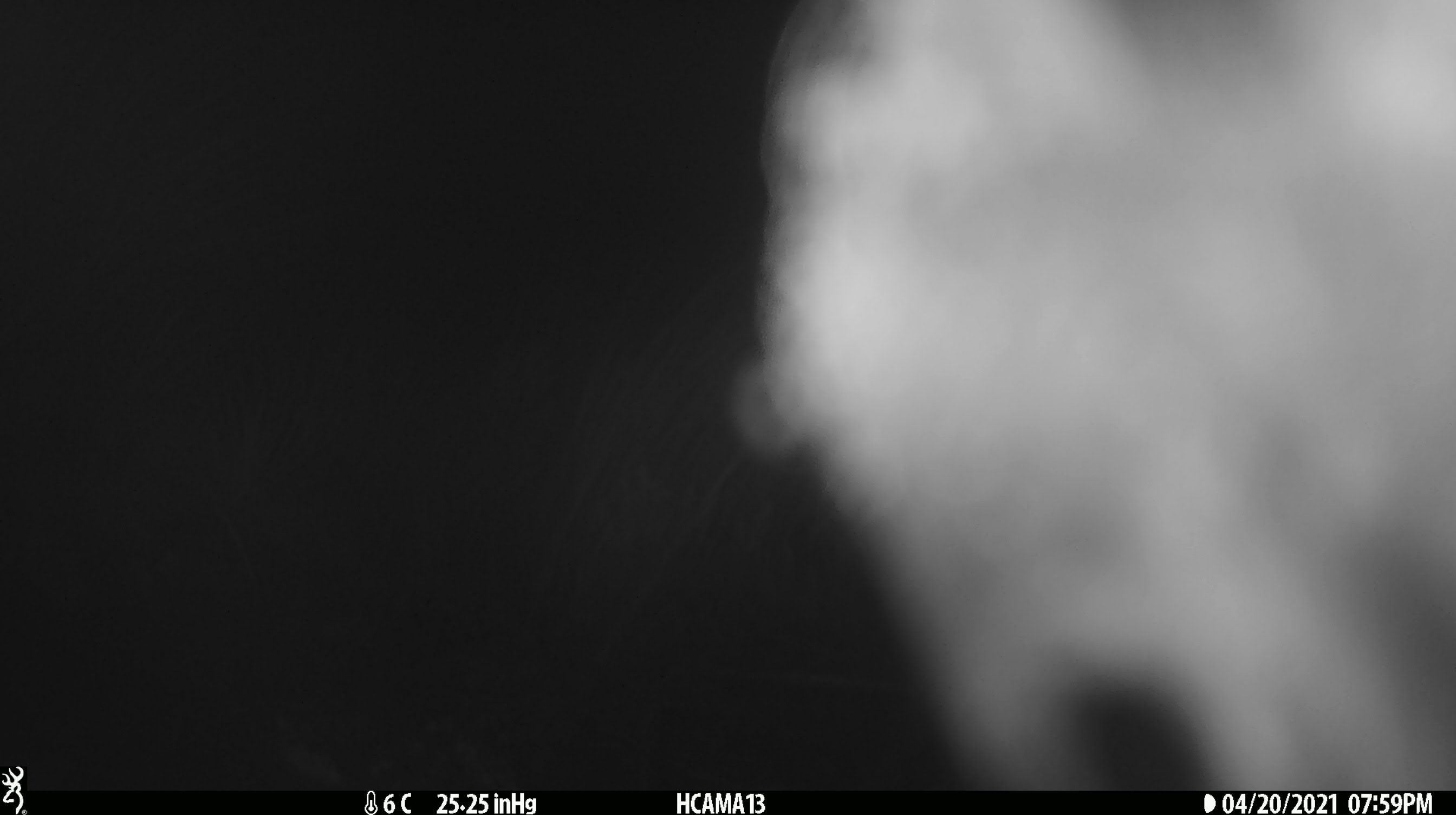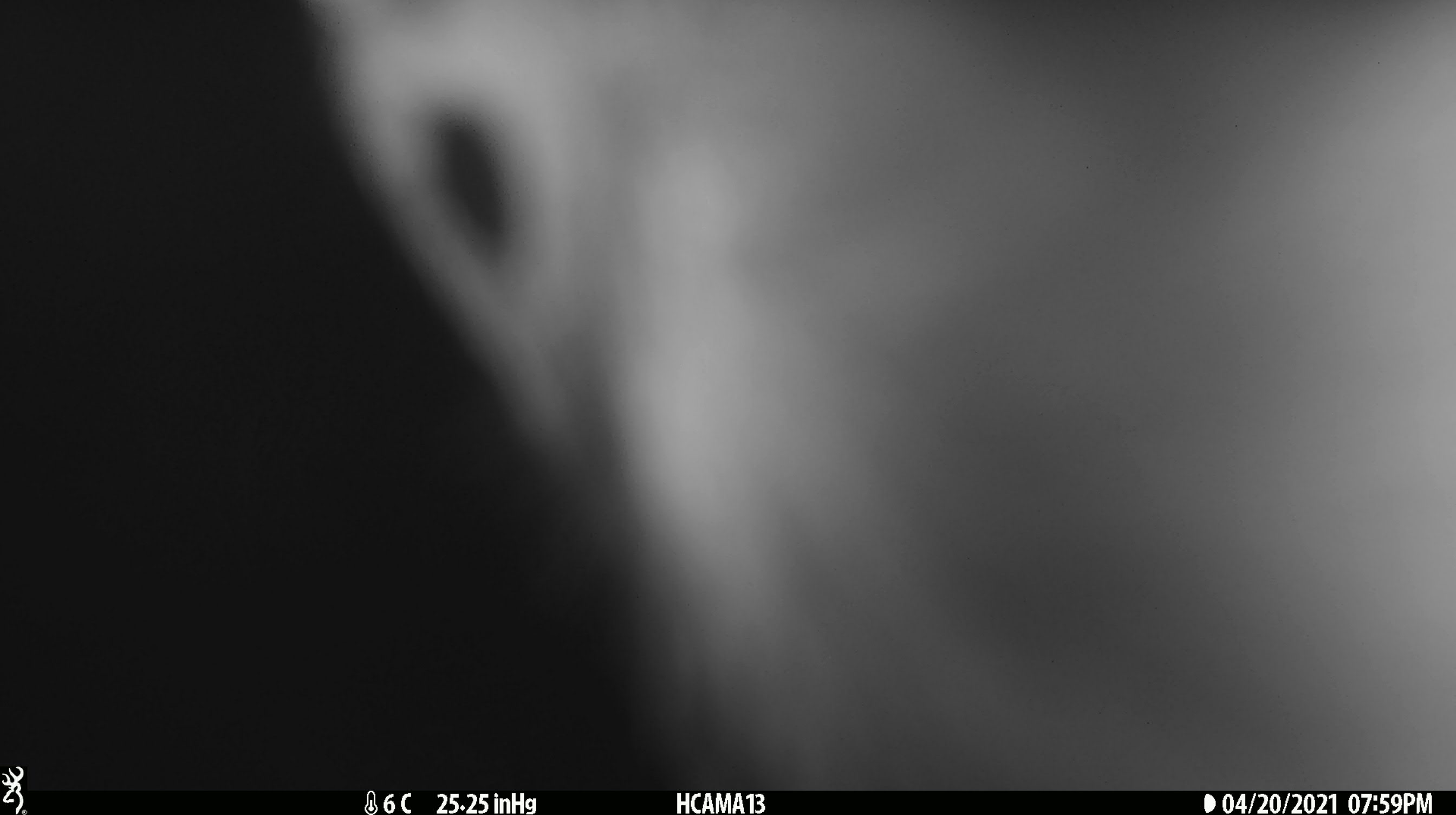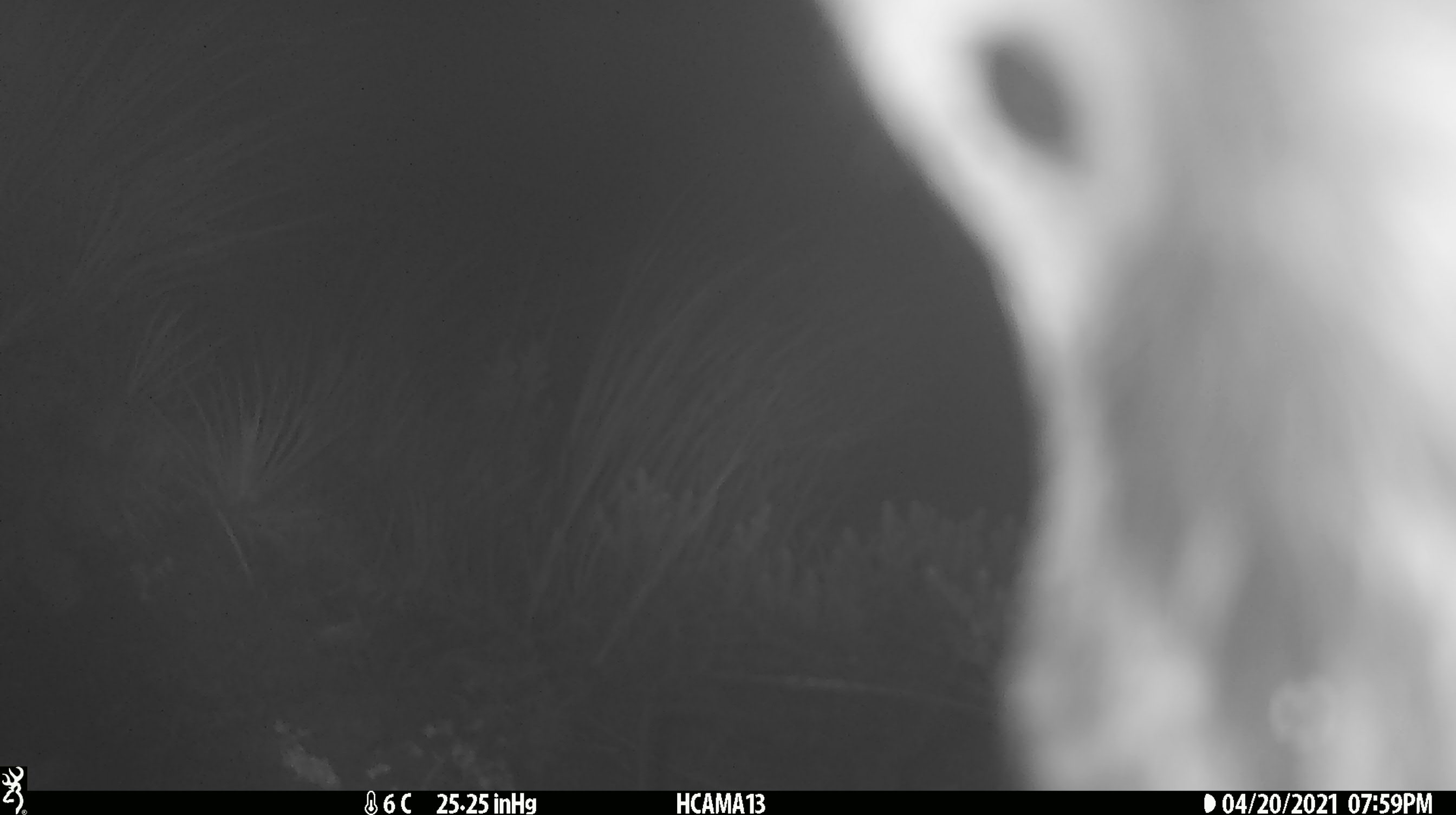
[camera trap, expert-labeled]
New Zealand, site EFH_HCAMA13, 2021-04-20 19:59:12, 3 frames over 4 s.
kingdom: Animalia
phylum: Chordata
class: Aves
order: Psittaciformes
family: Strigopidae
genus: Nestor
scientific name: Nestor notabilis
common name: kea